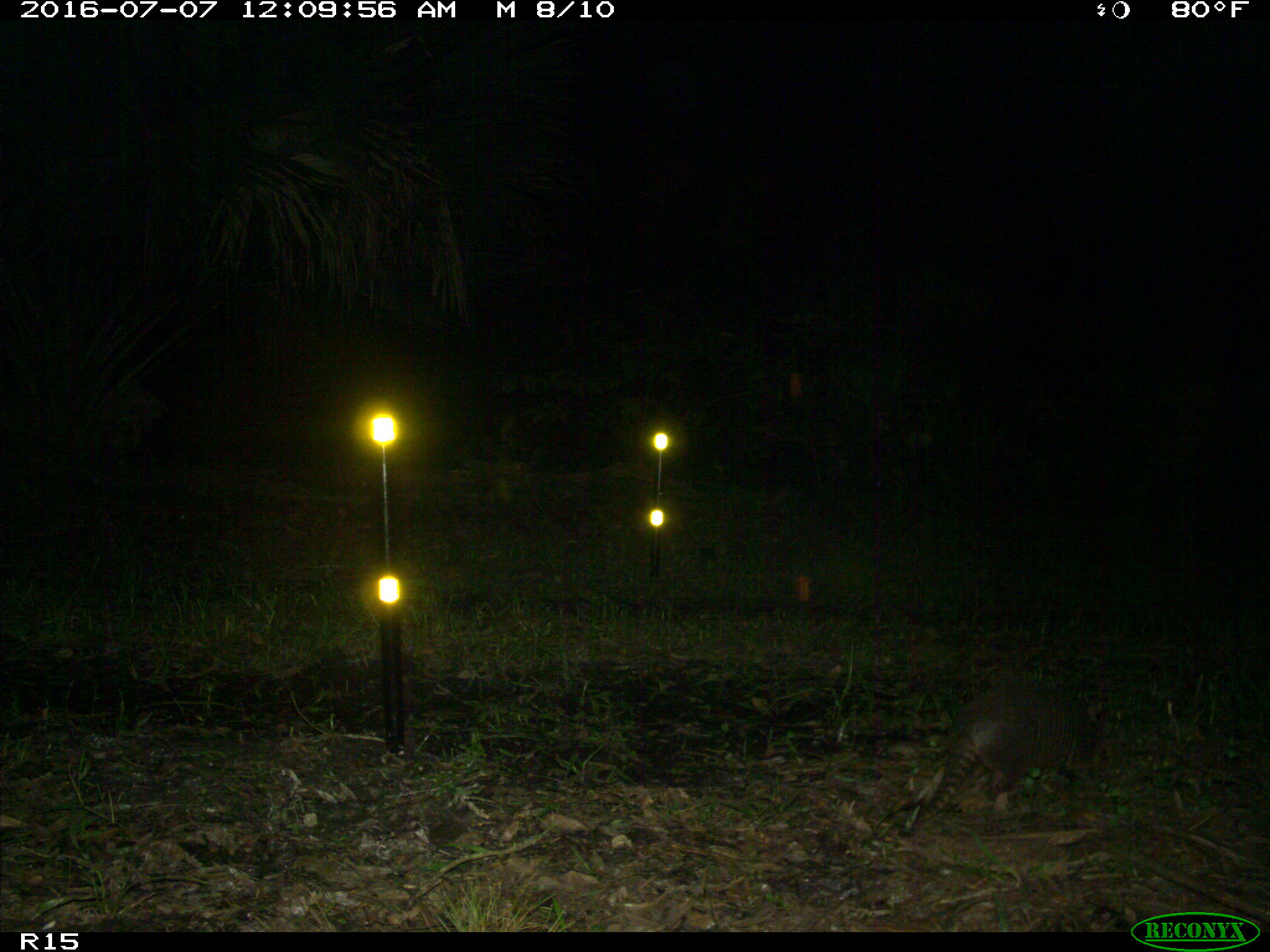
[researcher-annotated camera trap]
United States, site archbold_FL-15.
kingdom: Animalia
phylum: Chordata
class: Mammalia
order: Cingulata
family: Dasypodidae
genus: Dasypus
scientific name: Dasypus novemcinctus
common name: nine-banded armadillo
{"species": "Dasypus novemcinctus (nine-banded armadillo)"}